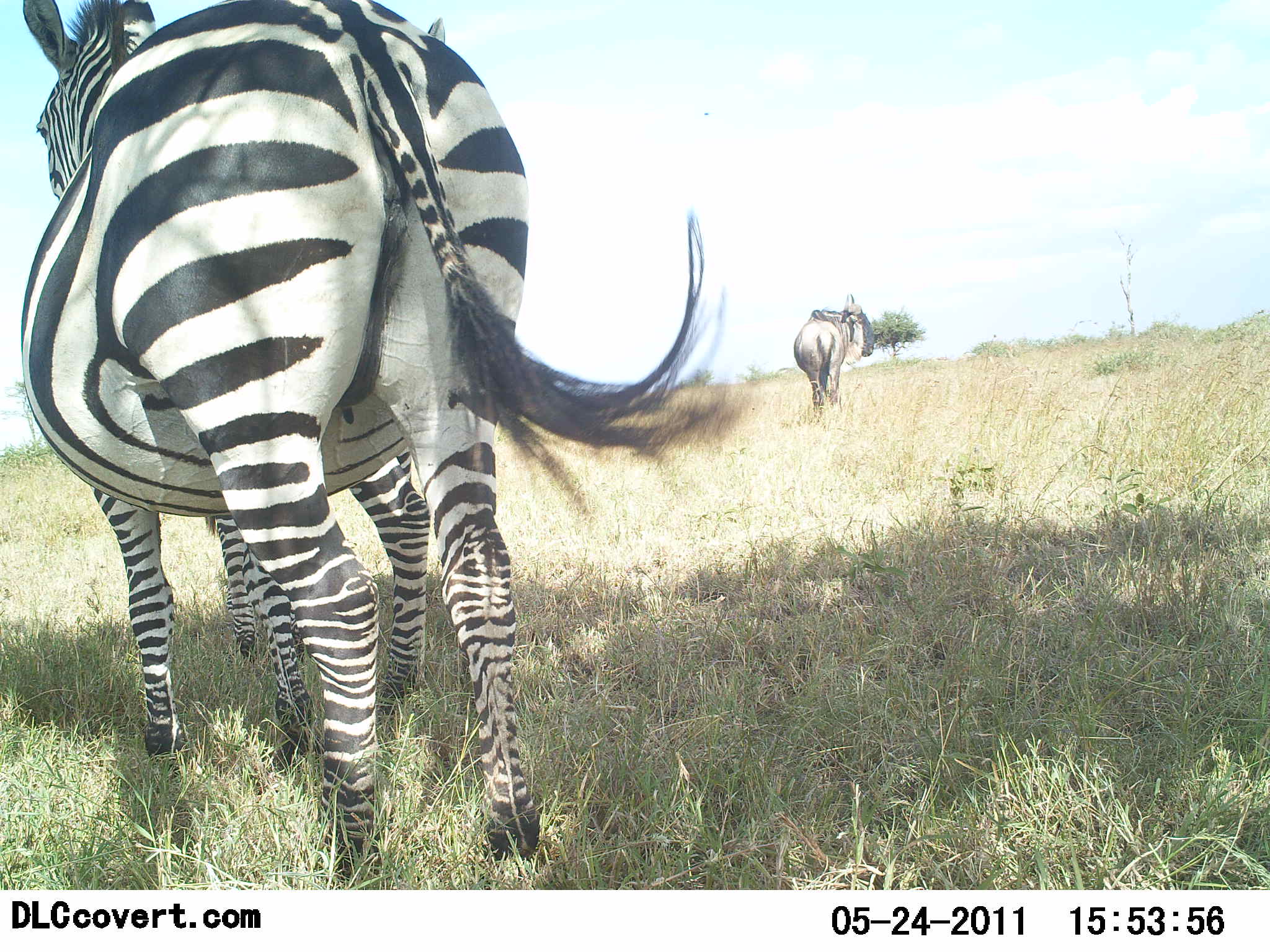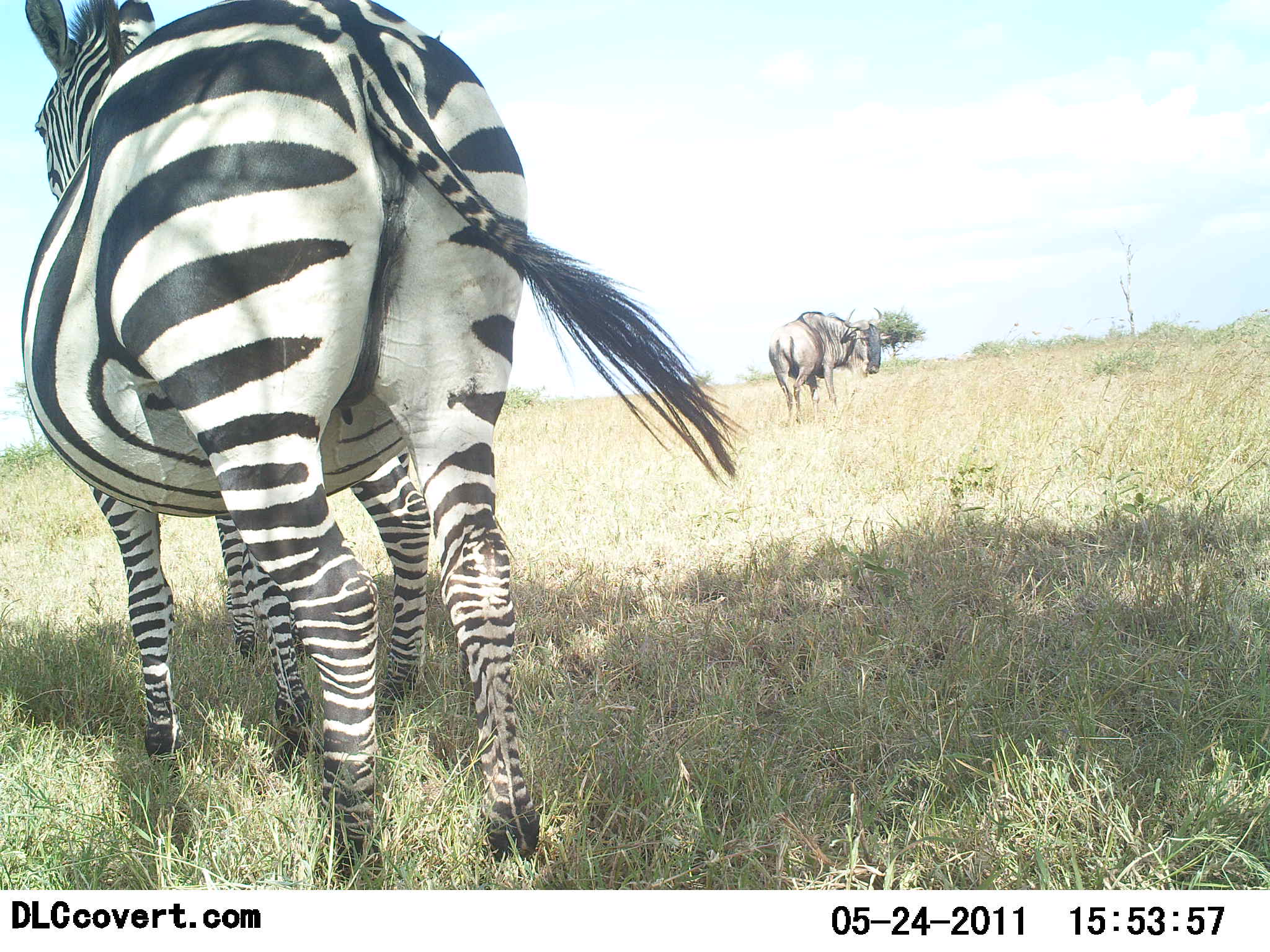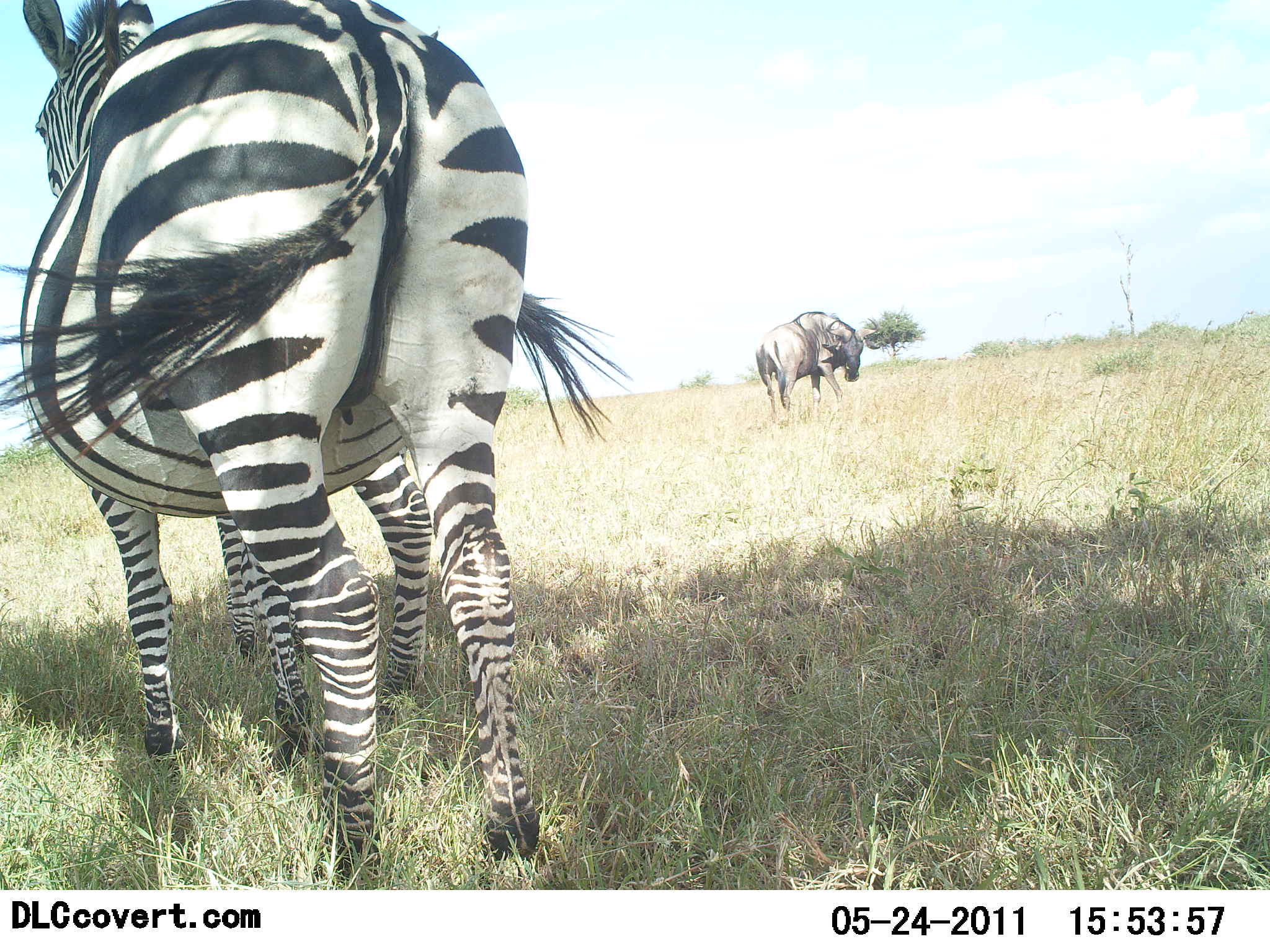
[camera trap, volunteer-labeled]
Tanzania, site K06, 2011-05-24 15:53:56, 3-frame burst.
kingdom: Animalia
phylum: Chordata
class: Mammalia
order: Artiodactyla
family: Bovidae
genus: Connochaetes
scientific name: Connochaetes taurinus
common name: blue wildebeest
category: wildebeest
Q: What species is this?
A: Wildebeest (blue wildebeest) (Connochaetes taurinus).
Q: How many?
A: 1.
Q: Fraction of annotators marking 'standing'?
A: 100%.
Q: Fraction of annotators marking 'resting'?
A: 0%.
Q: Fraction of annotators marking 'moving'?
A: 0%.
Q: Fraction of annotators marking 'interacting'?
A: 0%.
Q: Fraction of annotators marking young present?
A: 0%.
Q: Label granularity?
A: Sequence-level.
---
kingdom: Animalia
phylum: Chordata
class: Mammalia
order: Perissodactyla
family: Equidae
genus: Equus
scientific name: Equus quagga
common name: plains zebra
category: zebra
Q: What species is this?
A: Zebra (plains zebra) (Equus quagga).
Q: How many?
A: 1.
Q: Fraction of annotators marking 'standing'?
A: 100%.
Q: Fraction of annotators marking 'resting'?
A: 0%.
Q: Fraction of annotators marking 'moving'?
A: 9%.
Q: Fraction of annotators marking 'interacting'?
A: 0%.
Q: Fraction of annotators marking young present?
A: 0%.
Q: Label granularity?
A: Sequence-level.